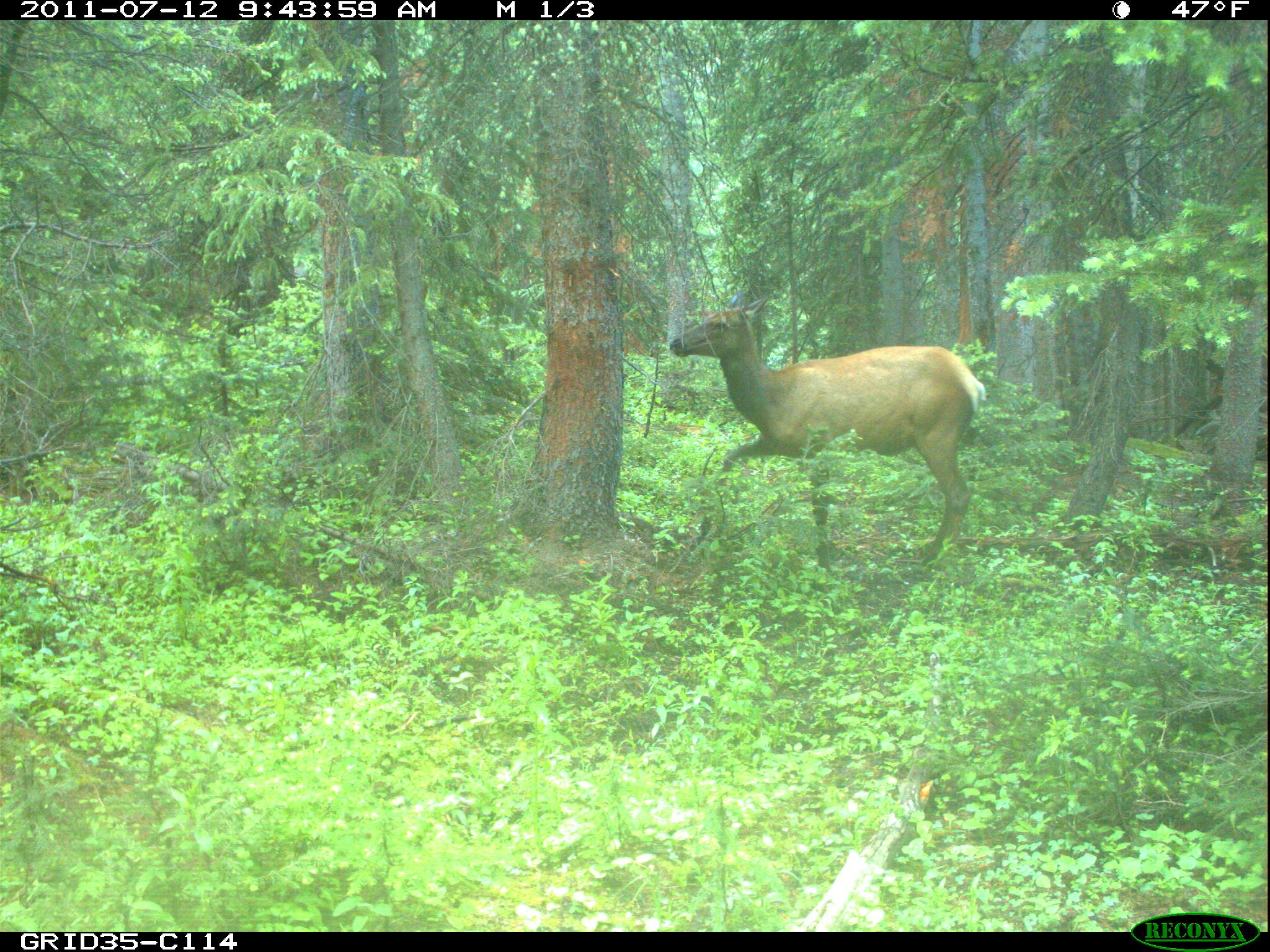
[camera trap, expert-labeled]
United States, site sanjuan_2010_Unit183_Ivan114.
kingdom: Animalia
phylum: Chordata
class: Mammalia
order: Artiodactyla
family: Cervidae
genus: Cervus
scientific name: Cervus elaphus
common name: red deer